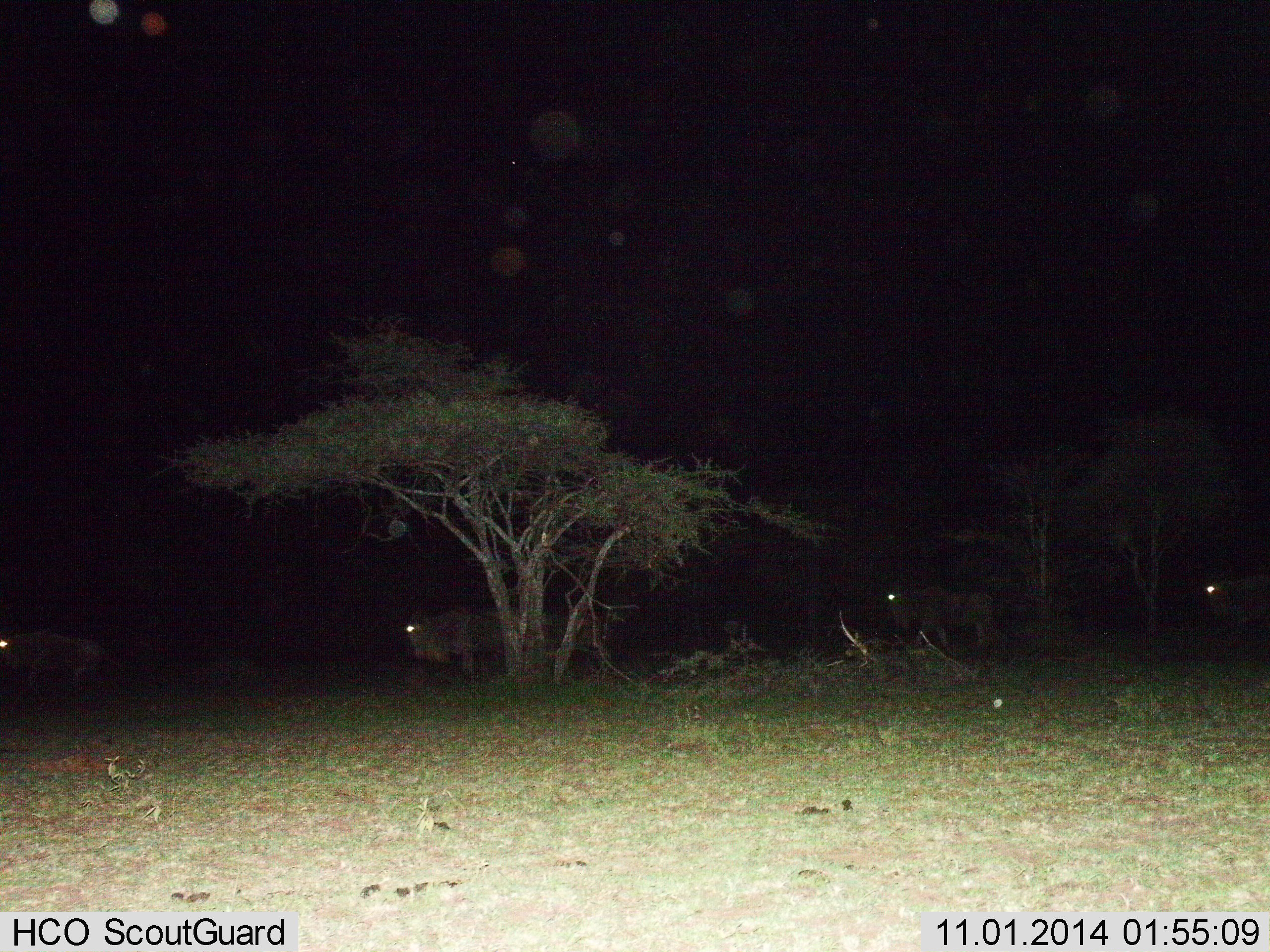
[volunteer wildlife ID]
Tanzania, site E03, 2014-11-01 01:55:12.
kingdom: Animalia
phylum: Chordata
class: Mammalia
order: Artiodactyla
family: Bovidae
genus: Connochaetes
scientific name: Connochaetes taurinus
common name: blue wildebeest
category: wildebeest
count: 4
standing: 20%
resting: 10%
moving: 50%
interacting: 0%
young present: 0%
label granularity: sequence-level